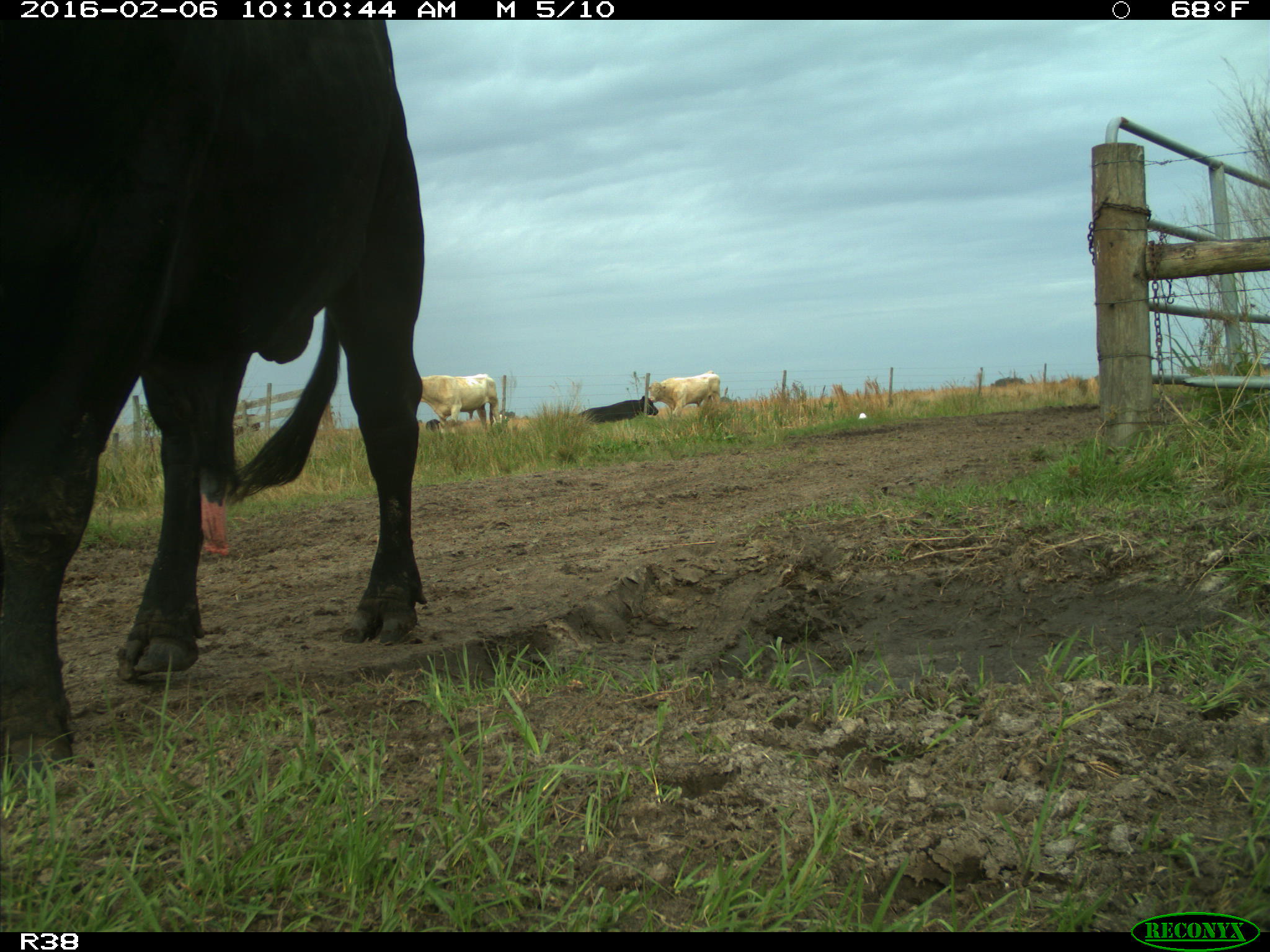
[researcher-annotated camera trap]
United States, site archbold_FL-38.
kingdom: Animalia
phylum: Chordata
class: Mammalia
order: Artiodactyla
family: Bovidae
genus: Bos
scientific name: Bos taurus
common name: domestic cow